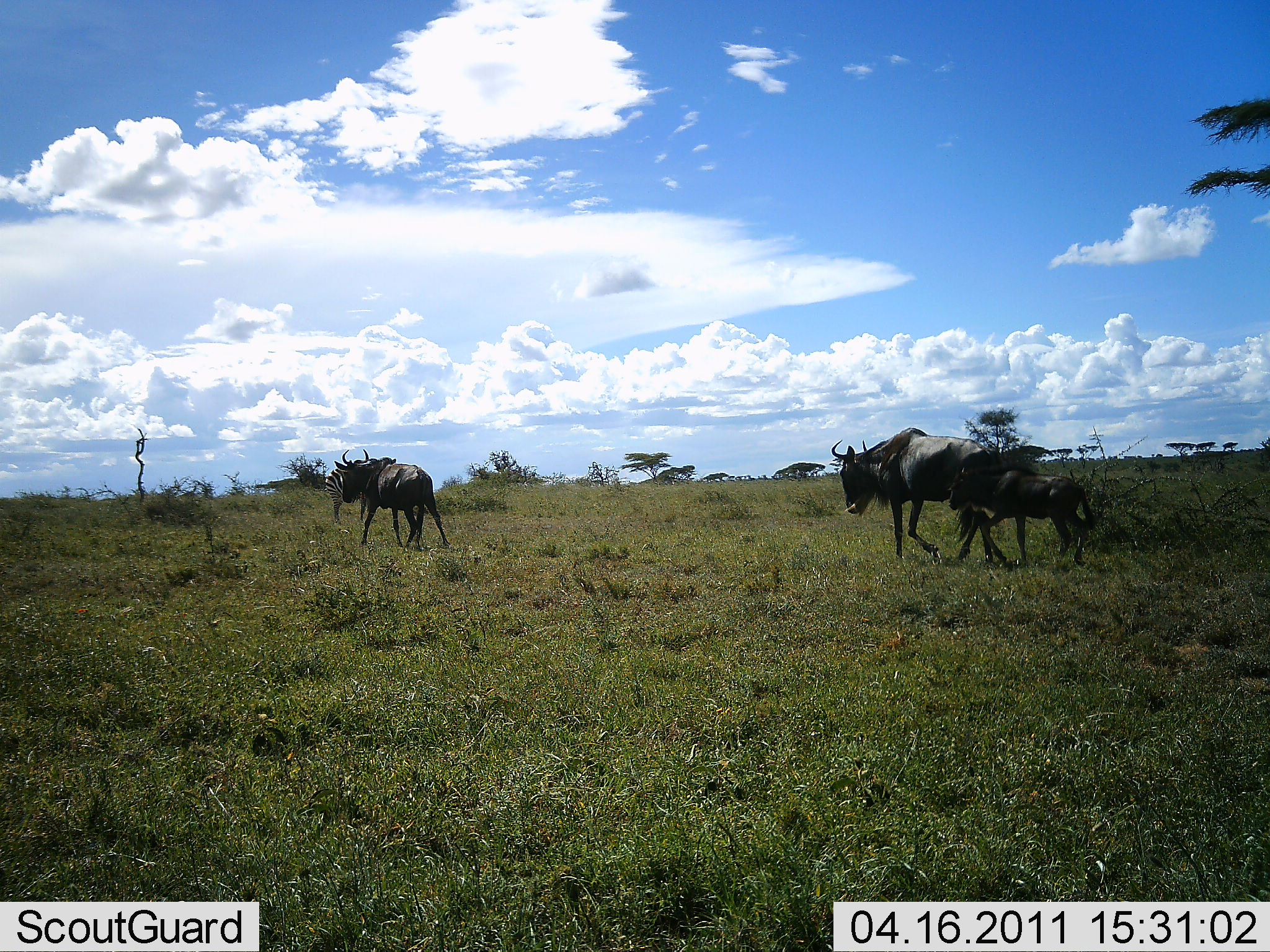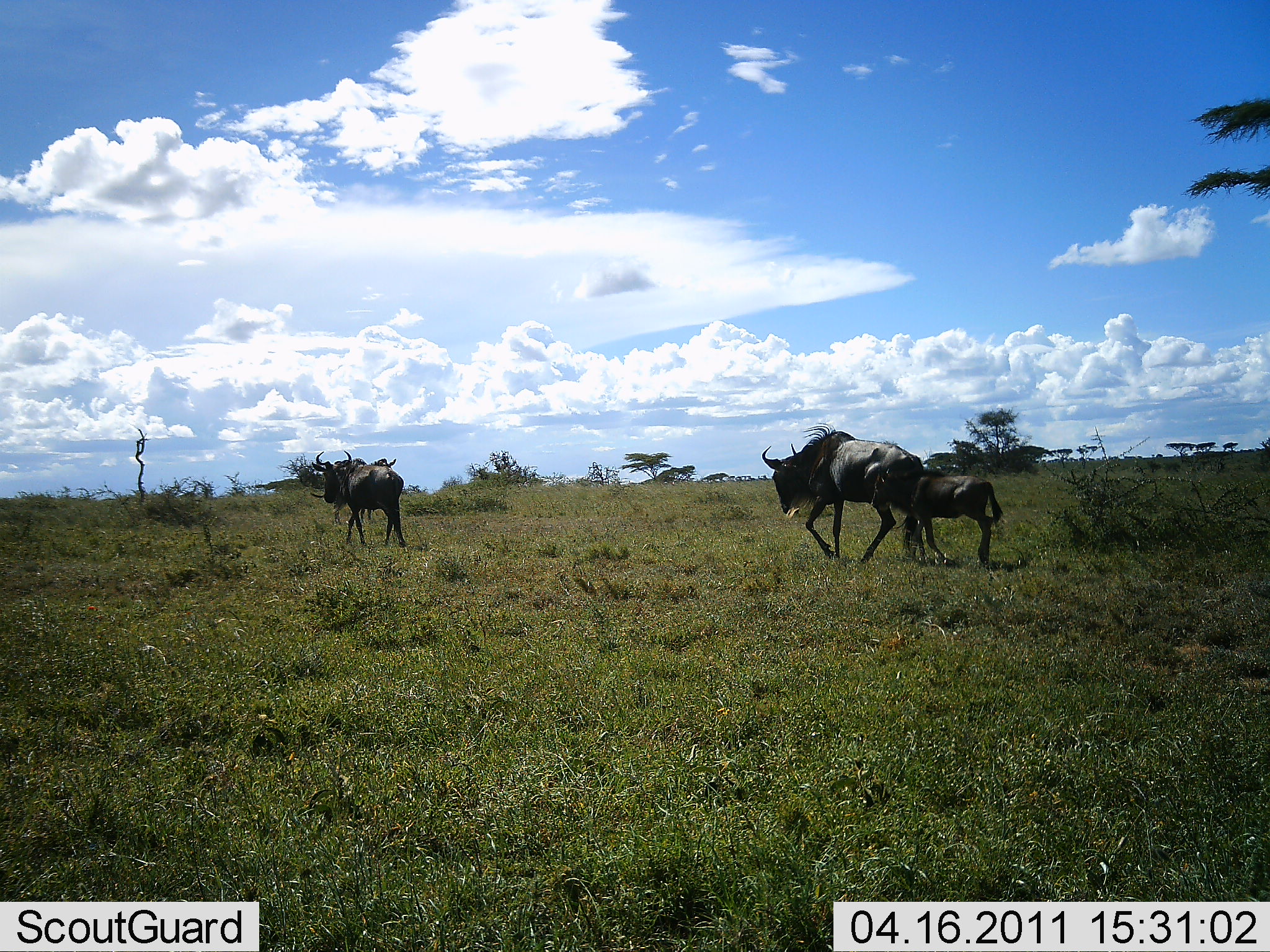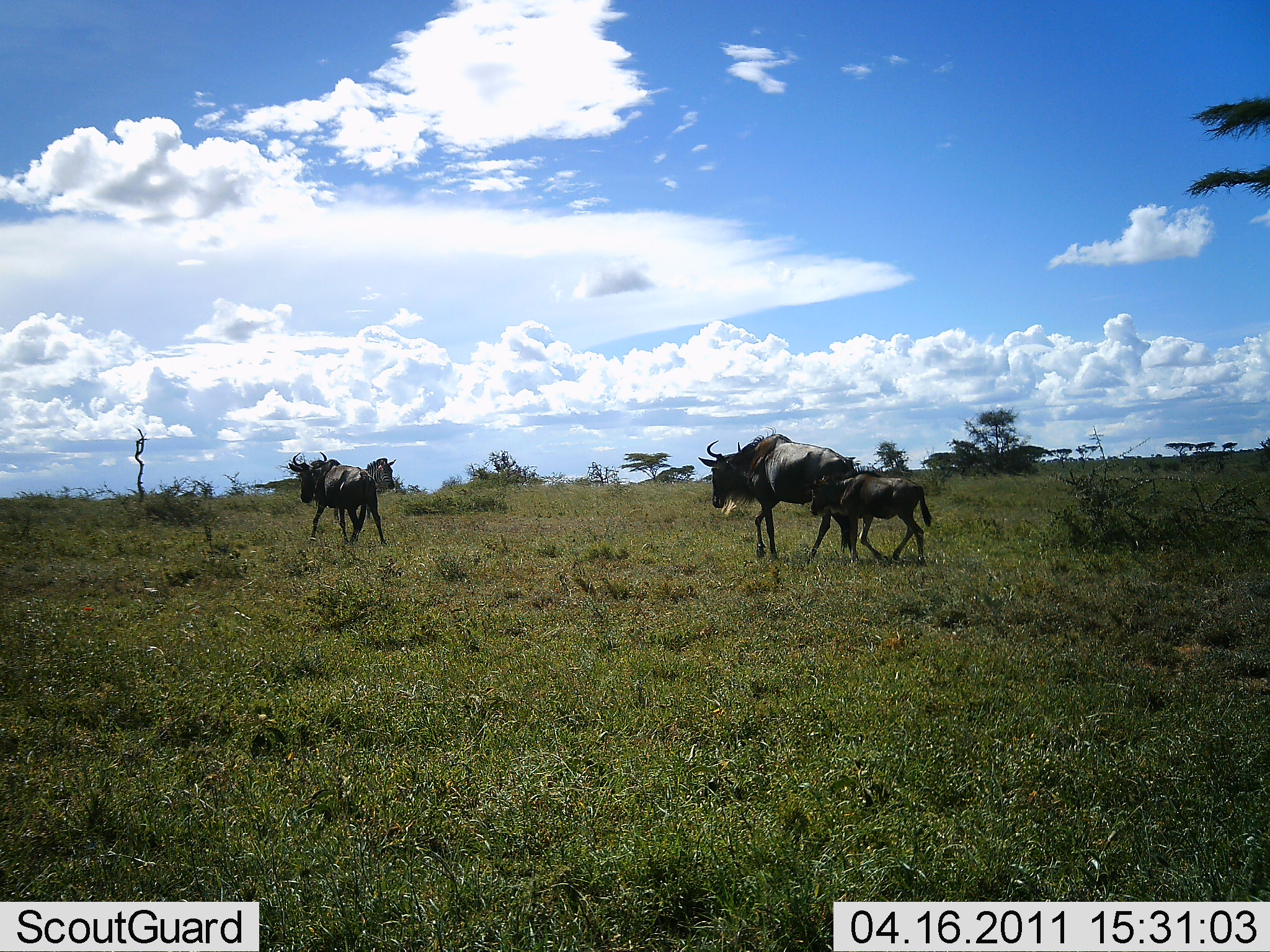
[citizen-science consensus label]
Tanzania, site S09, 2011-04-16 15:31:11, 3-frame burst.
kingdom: Animalia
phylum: Chordata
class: Mammalia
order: Artiodactyla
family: Bovidae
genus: Connochaetes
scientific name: Connochaetes taurinus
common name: blue wildebeest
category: wildebeest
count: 3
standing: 5%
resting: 0%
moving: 100%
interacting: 0%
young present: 80%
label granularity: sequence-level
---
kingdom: Animalia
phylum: Chordata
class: Mammalia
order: Perissodactyla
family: Equidae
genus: Equus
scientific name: Equus quagga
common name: plains zebra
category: zebra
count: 1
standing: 90%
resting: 0%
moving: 10%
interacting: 0%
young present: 0%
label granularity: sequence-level